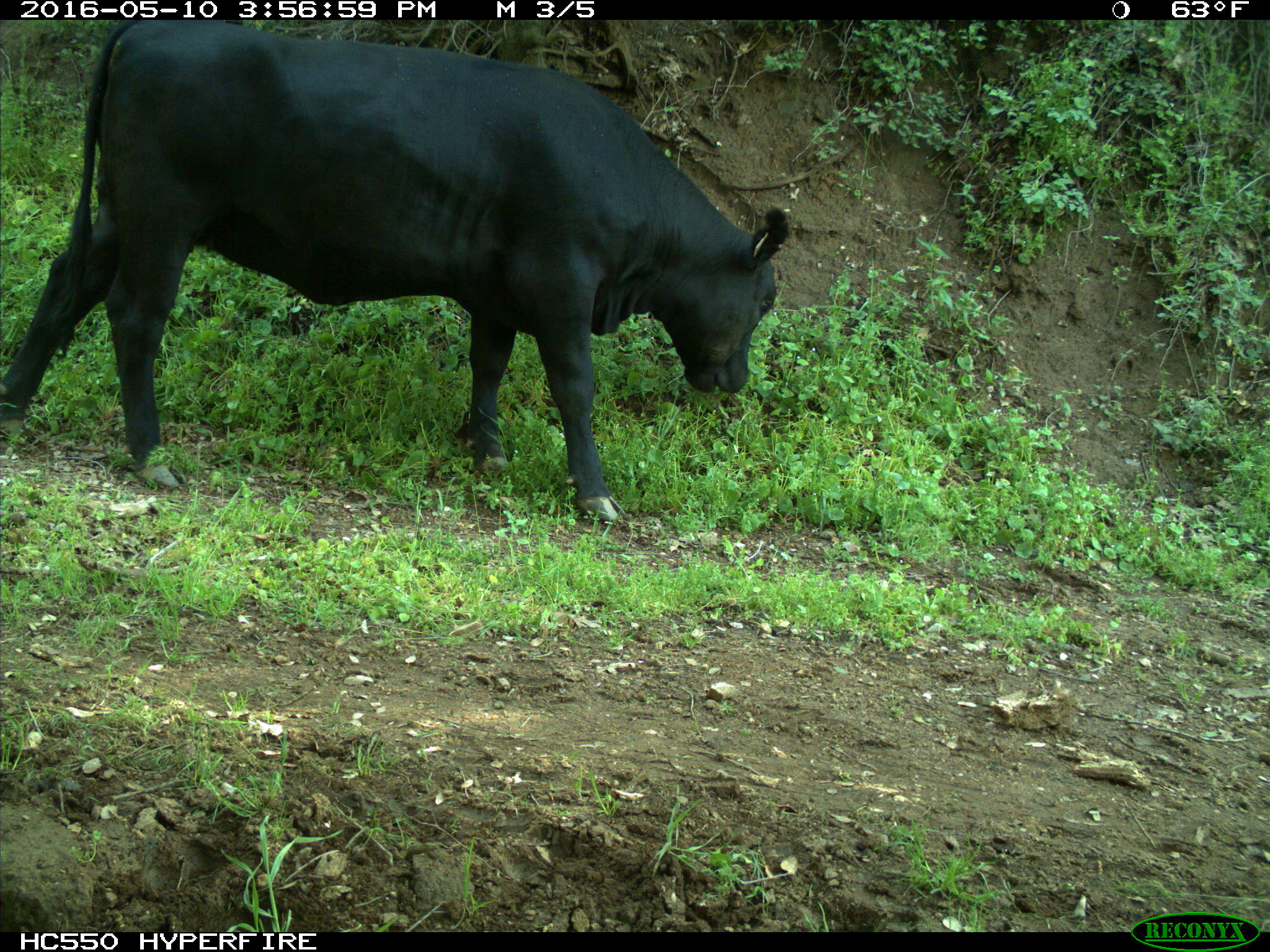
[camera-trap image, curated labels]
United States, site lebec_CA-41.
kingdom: Animalia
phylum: Chordata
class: Mammalia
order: Artiodactyla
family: Bovidae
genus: Bos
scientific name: Bos taurus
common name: domestic cow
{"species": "Bos taurus (domestic cow)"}